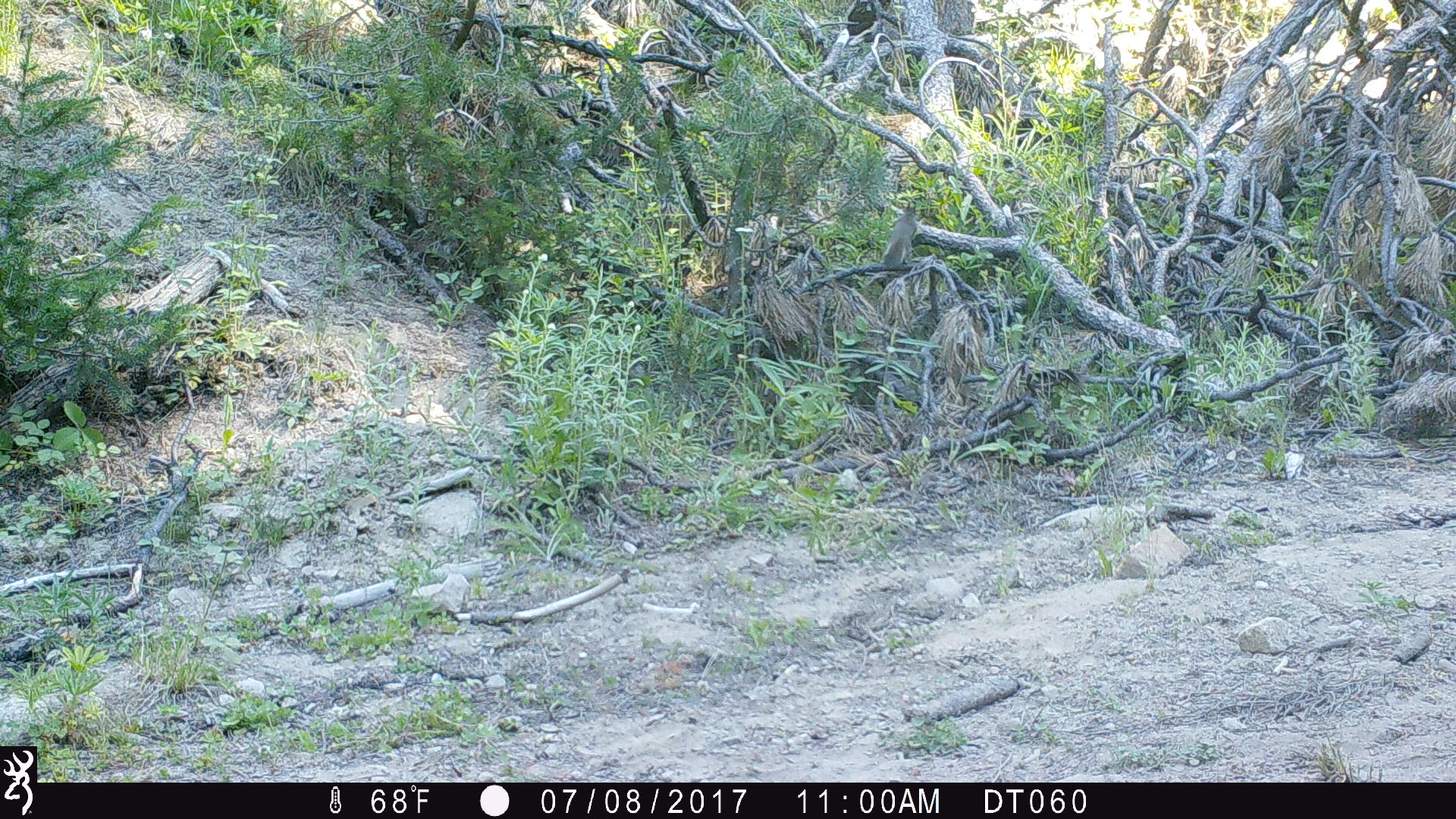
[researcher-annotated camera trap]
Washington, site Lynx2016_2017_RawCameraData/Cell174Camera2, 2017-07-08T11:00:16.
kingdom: Animalia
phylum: Chordata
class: Mammalia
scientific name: Mammalia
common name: small mammal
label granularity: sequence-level